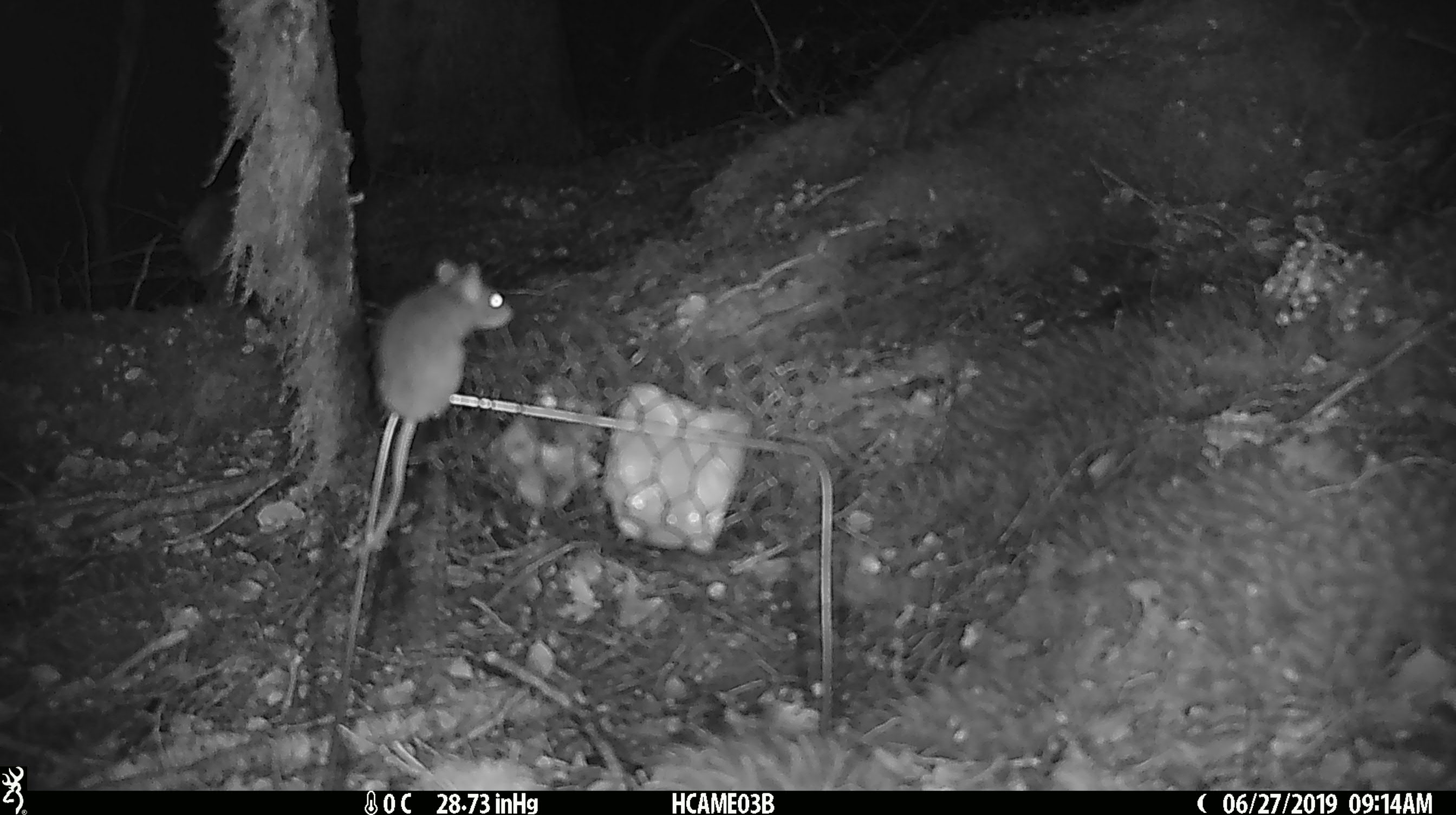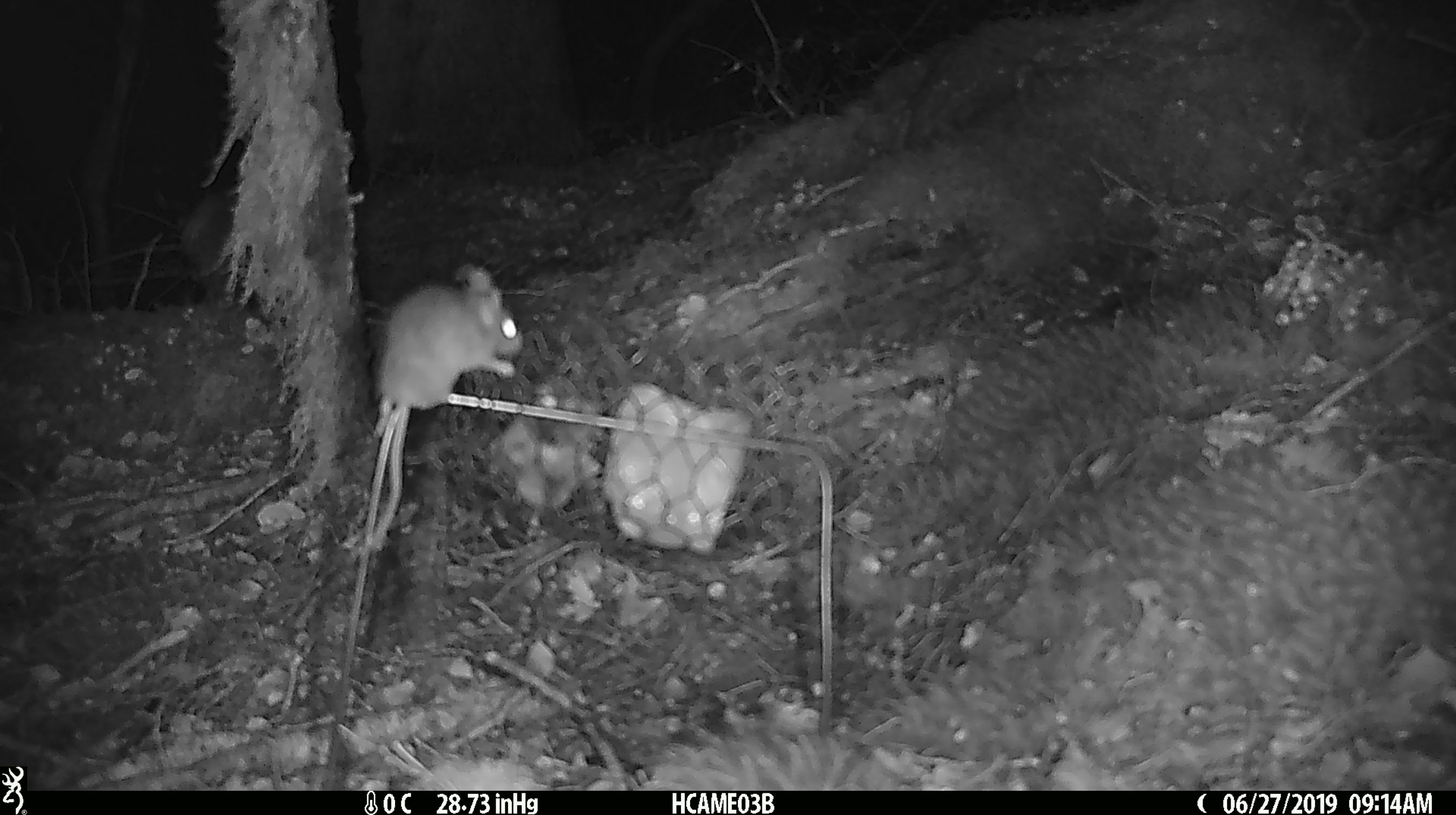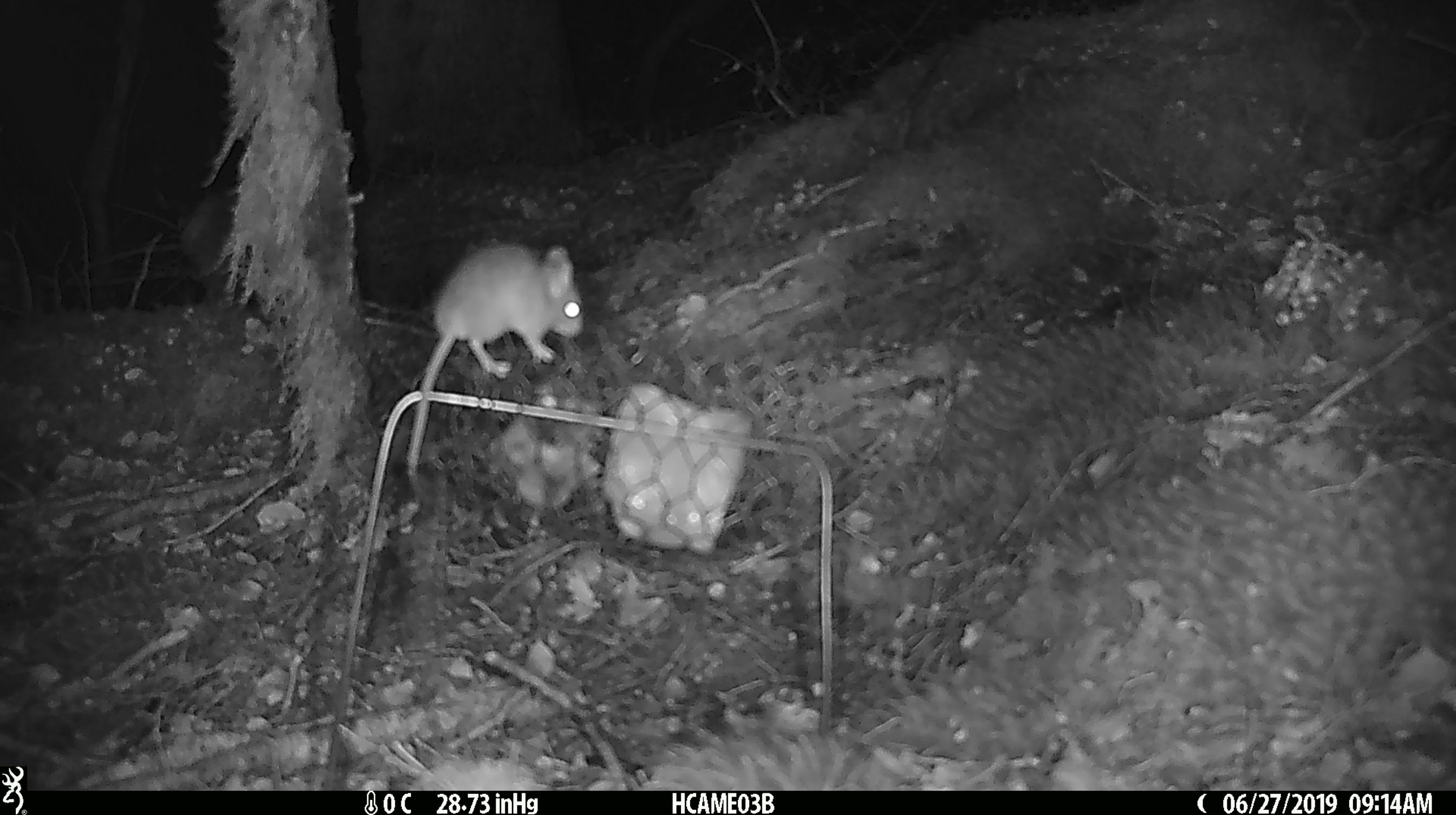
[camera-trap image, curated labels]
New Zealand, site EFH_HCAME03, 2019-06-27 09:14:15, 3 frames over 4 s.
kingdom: Animalia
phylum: Chordata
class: Mammalia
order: Rodentia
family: Muridae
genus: Mus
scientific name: Mus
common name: mouse